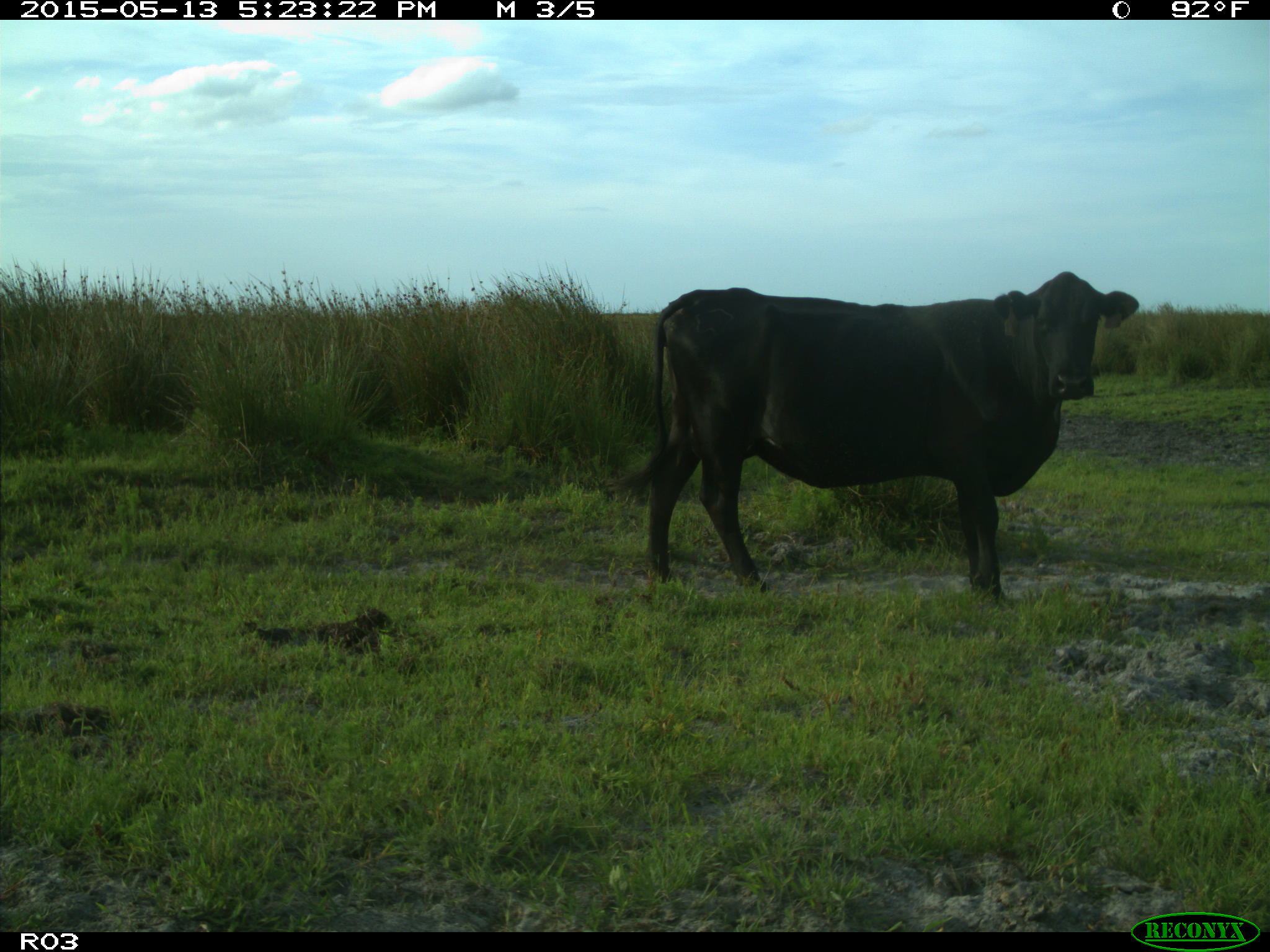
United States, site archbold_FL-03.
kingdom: Animalia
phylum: Chordata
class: Mammalia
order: Artiodactyla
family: Bovidae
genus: Bos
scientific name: Bos taurus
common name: domestic cow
Bos taurus (domestic cow).